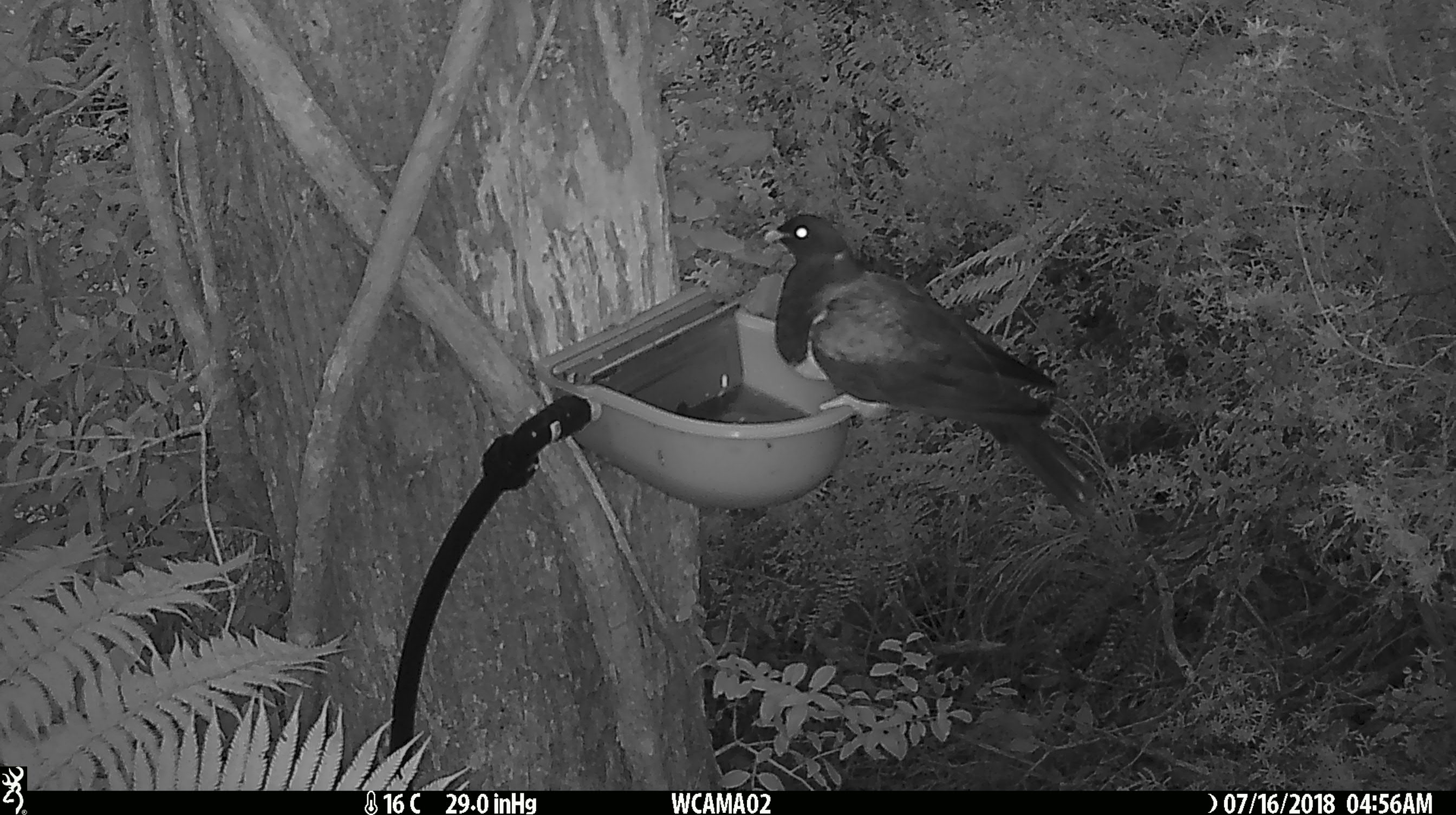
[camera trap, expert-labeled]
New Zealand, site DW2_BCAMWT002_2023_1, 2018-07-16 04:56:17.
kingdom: Animalia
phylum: Chordata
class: Aves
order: Columbiformes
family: Columbidae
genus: Hemiphaga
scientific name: Hemiphaga novaeseelandiae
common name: new zealand pigeon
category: kereru